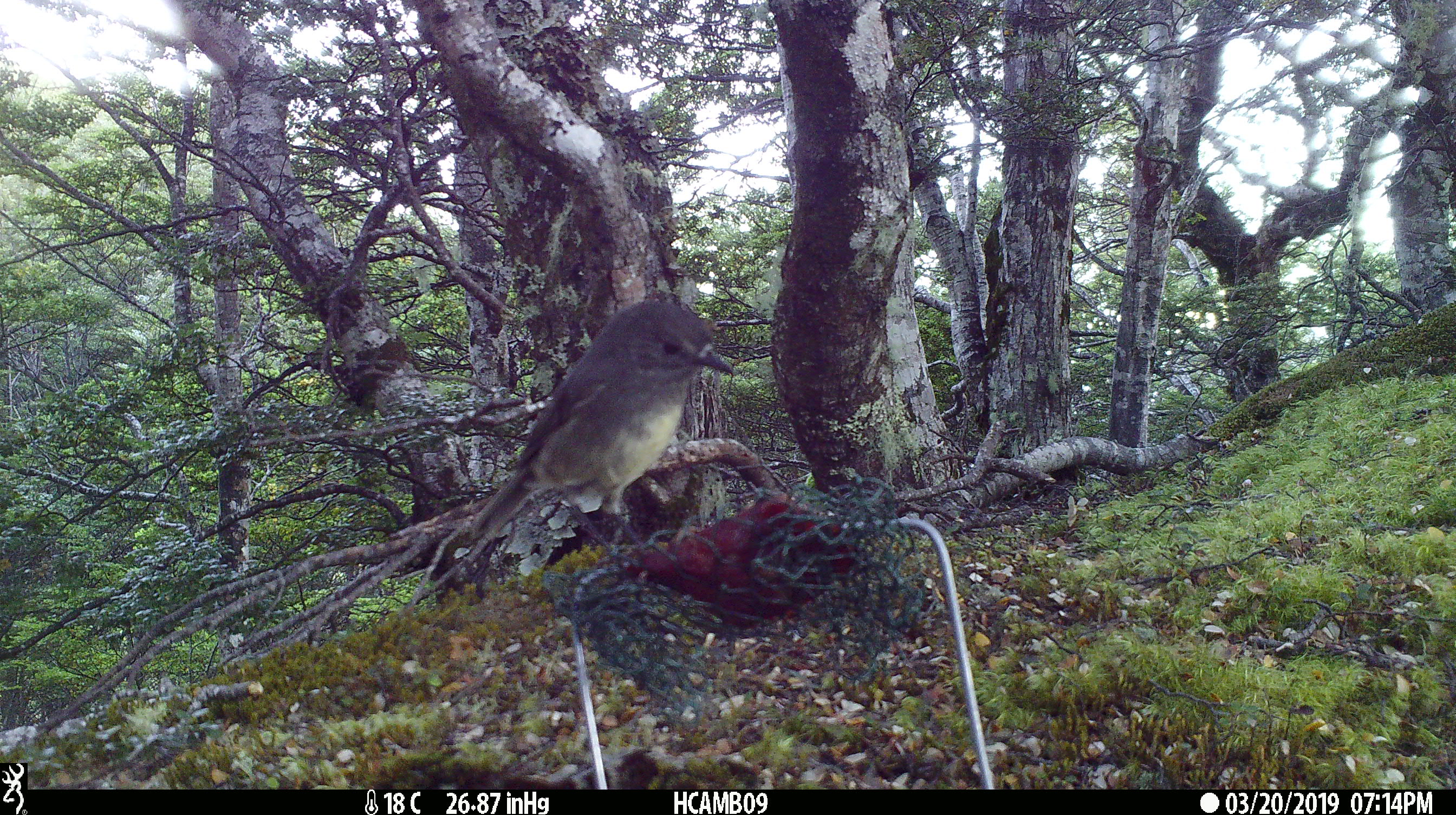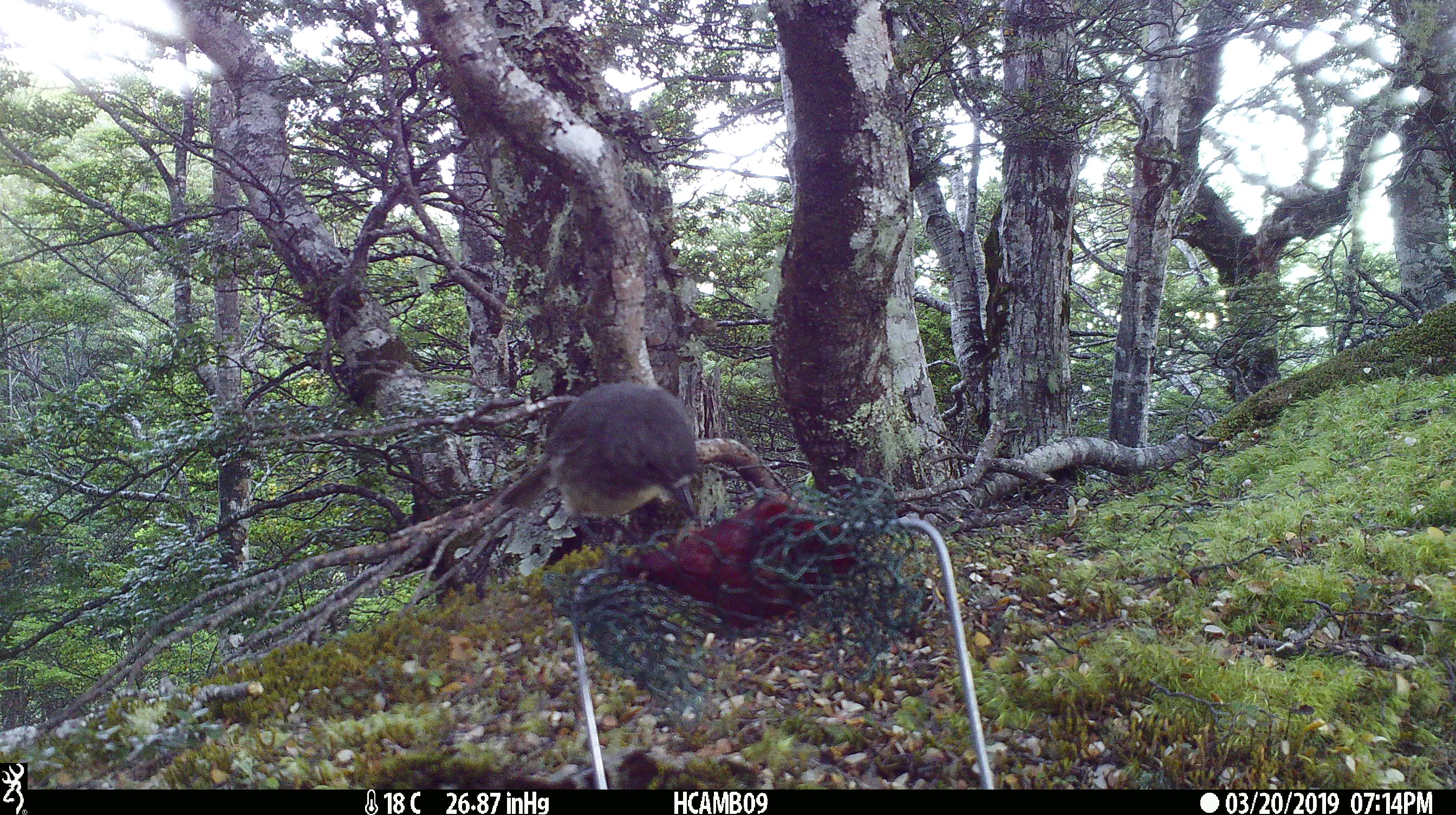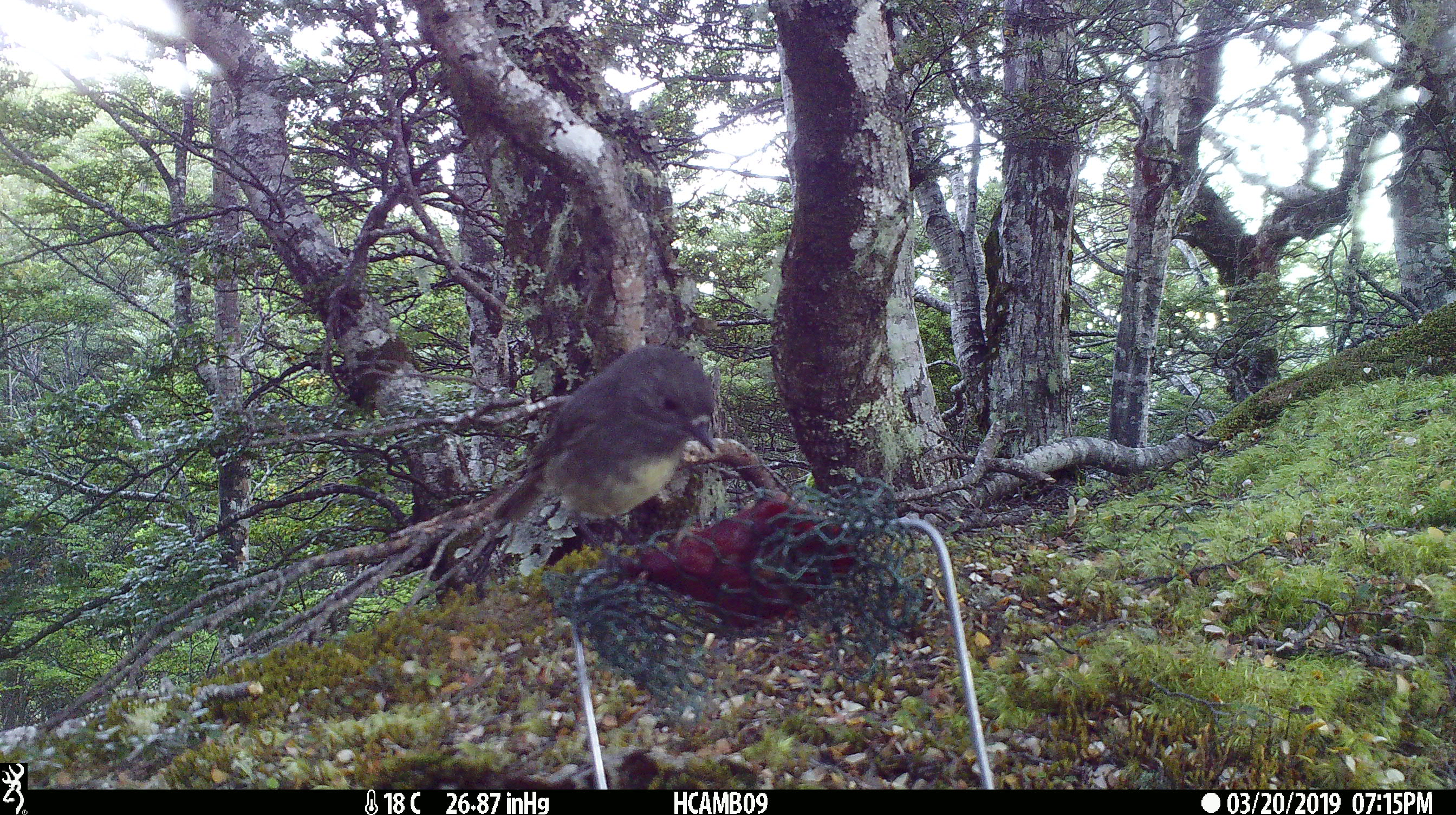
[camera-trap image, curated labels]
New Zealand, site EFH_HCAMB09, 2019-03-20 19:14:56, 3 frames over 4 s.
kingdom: Animalia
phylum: Chordata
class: Aves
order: Passeriformes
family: Petroicidae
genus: Petroica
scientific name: Petroica australis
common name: new zealand robin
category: robin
Robin (new zealand robin) (Petroica australis).